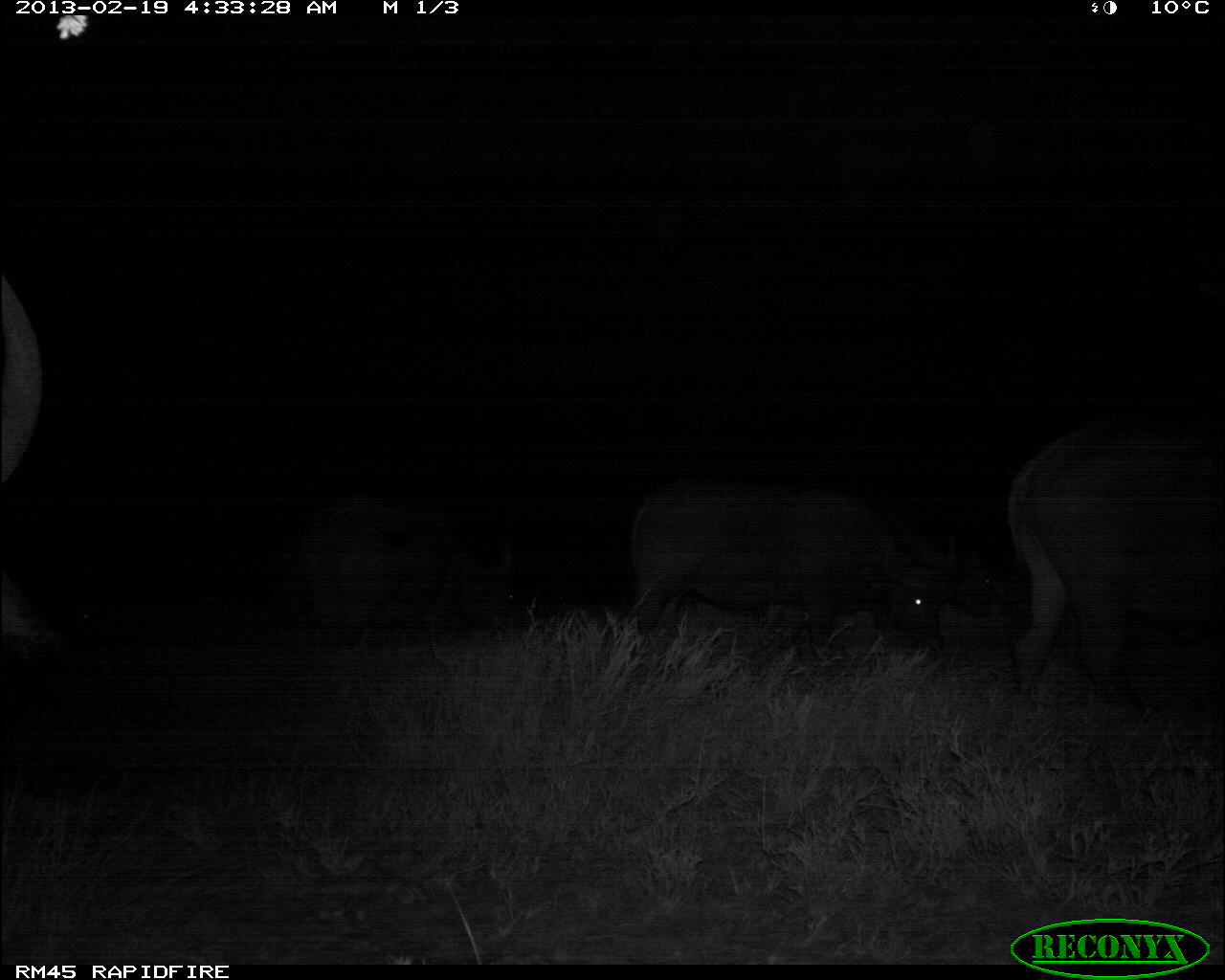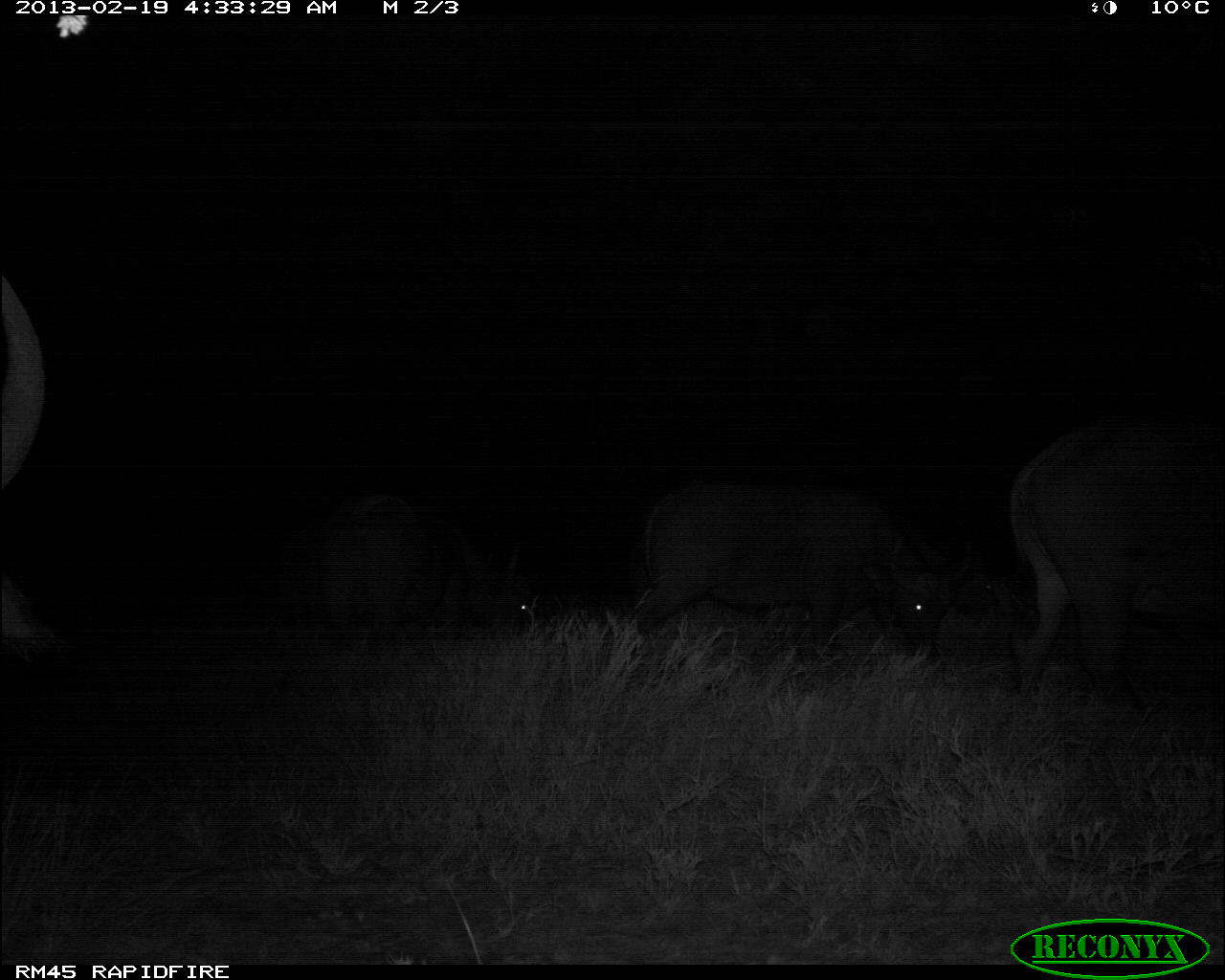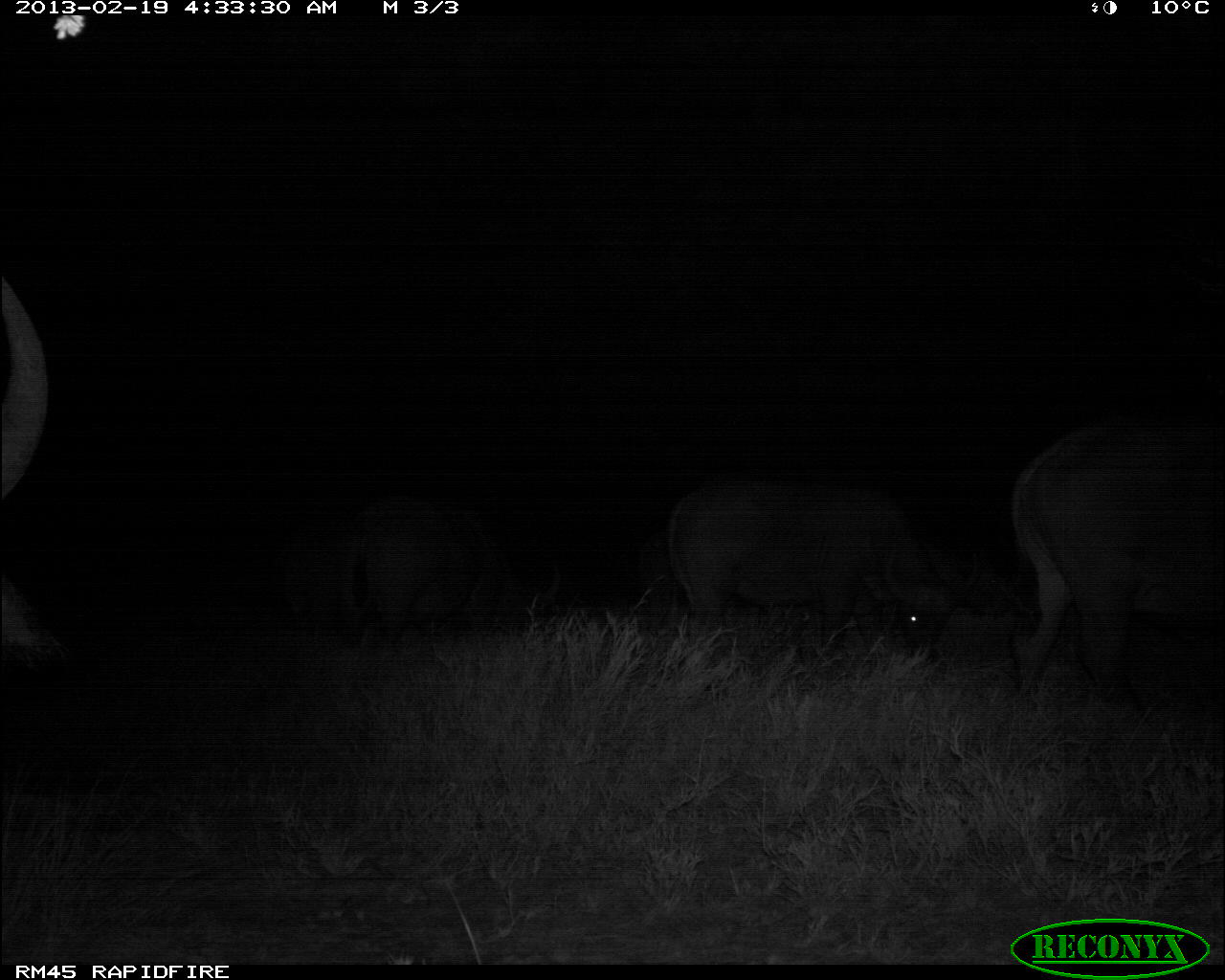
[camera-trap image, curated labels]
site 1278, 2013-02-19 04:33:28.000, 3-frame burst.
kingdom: Animalia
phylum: Chordata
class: Mammalia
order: Artiodactyla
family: Bovidae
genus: Syncerus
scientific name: Syncerus caffer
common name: african buffalo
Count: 6.